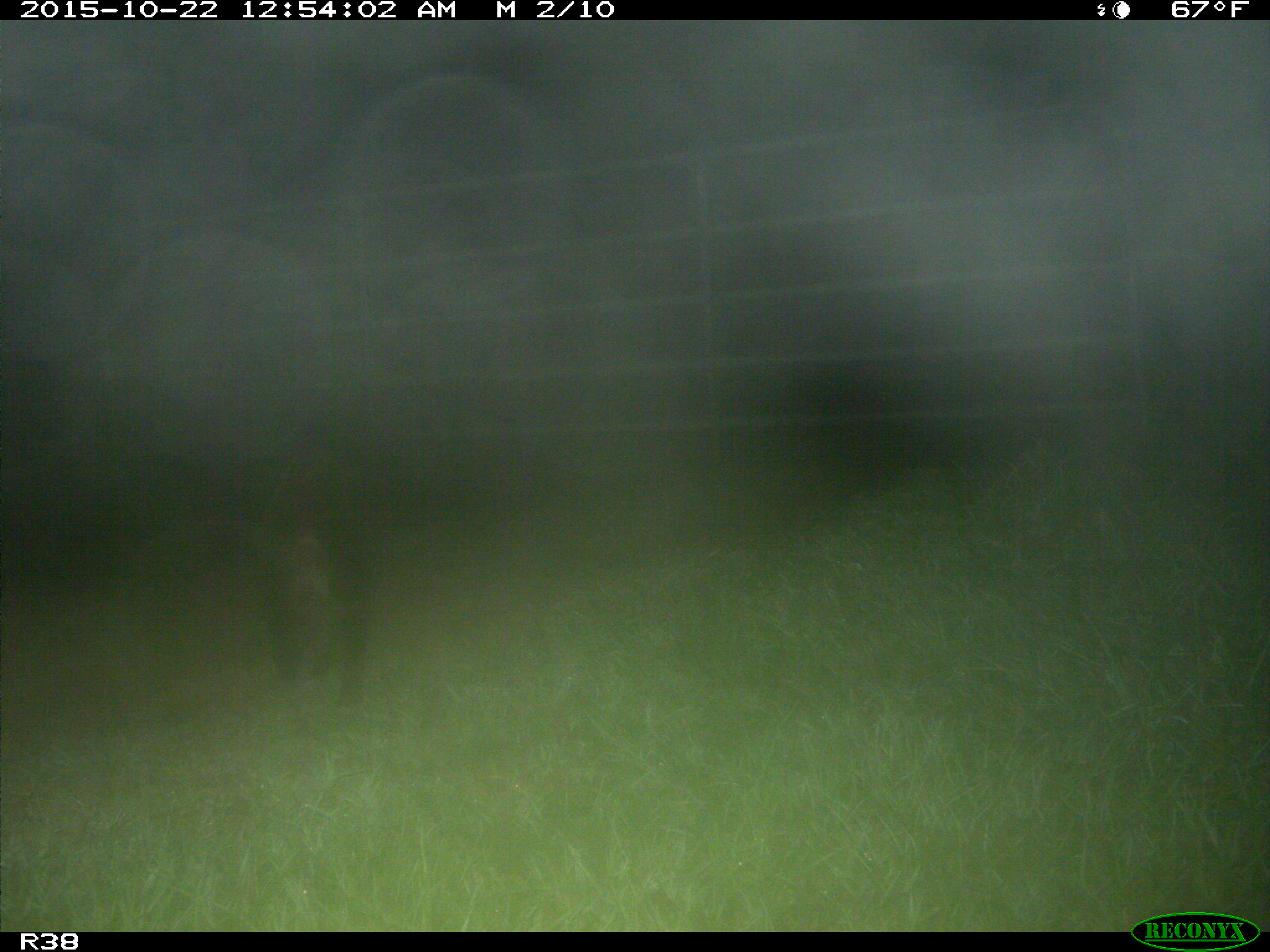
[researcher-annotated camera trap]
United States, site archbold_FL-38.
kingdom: Animalia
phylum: Chordata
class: Mammalia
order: Carnivora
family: Procyonidae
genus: Procyon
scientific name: Procyon lotor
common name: common raccoon